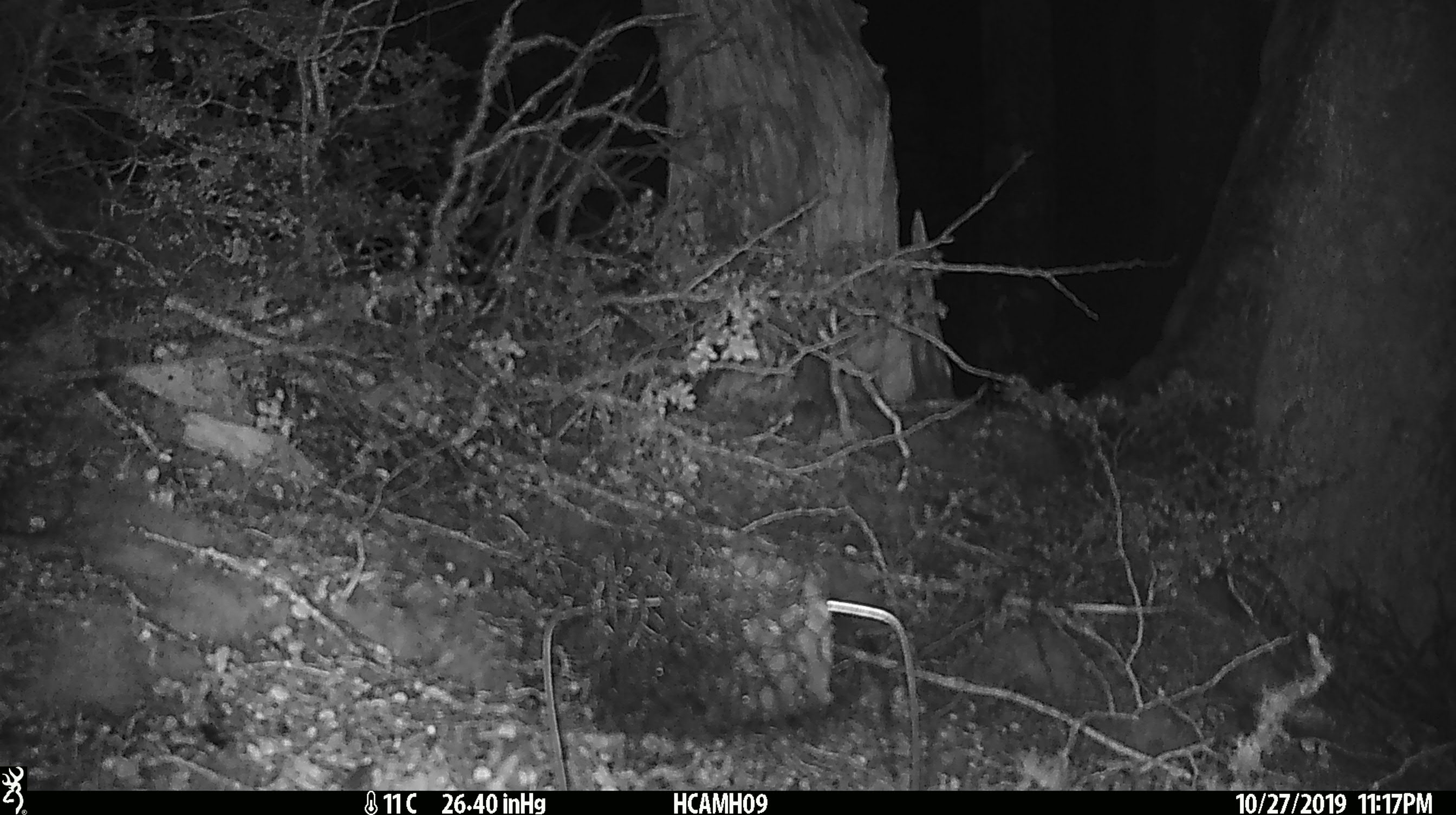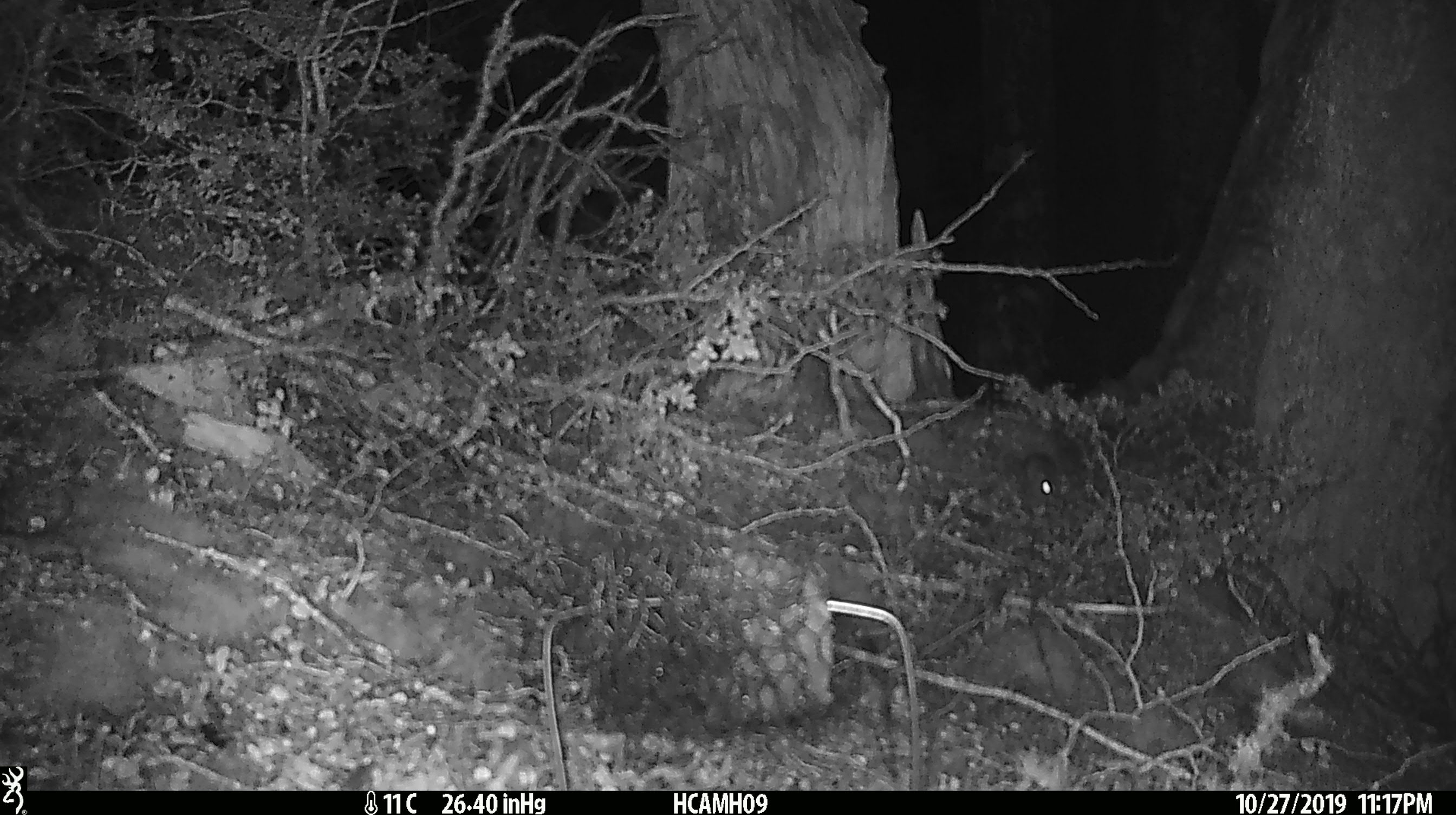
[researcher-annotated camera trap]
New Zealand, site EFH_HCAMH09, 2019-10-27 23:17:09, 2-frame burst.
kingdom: Animalia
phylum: Chordata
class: Mammalia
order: Rodentia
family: Muridae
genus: Mus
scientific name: Mus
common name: mouse